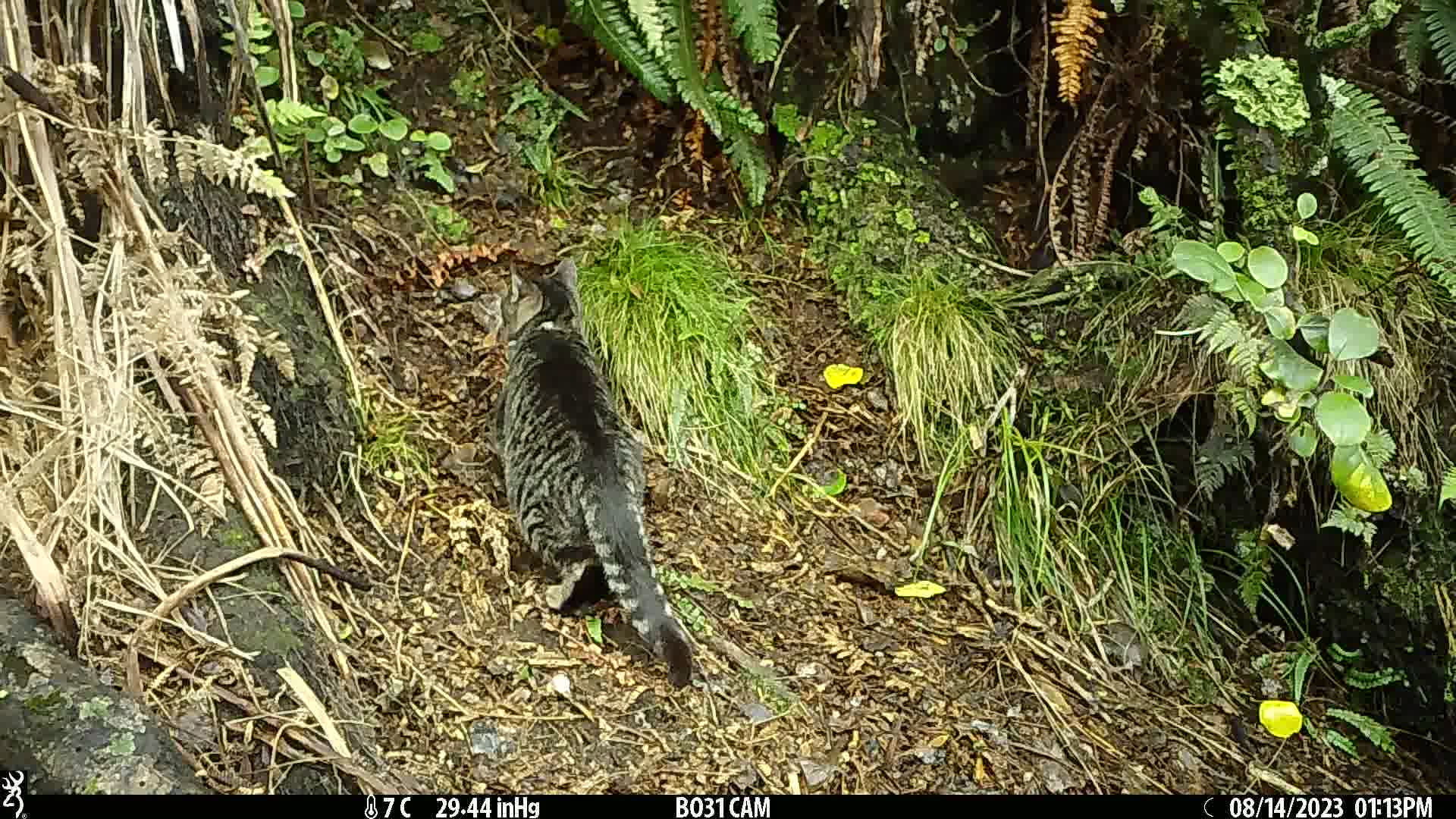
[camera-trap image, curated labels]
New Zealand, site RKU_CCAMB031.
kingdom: Animalia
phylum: Chordata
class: Mammalia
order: Carnivora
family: Felidae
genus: Felis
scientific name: Felis catus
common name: domestic cat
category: cat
Cat (domestic cat) (Felis catus).